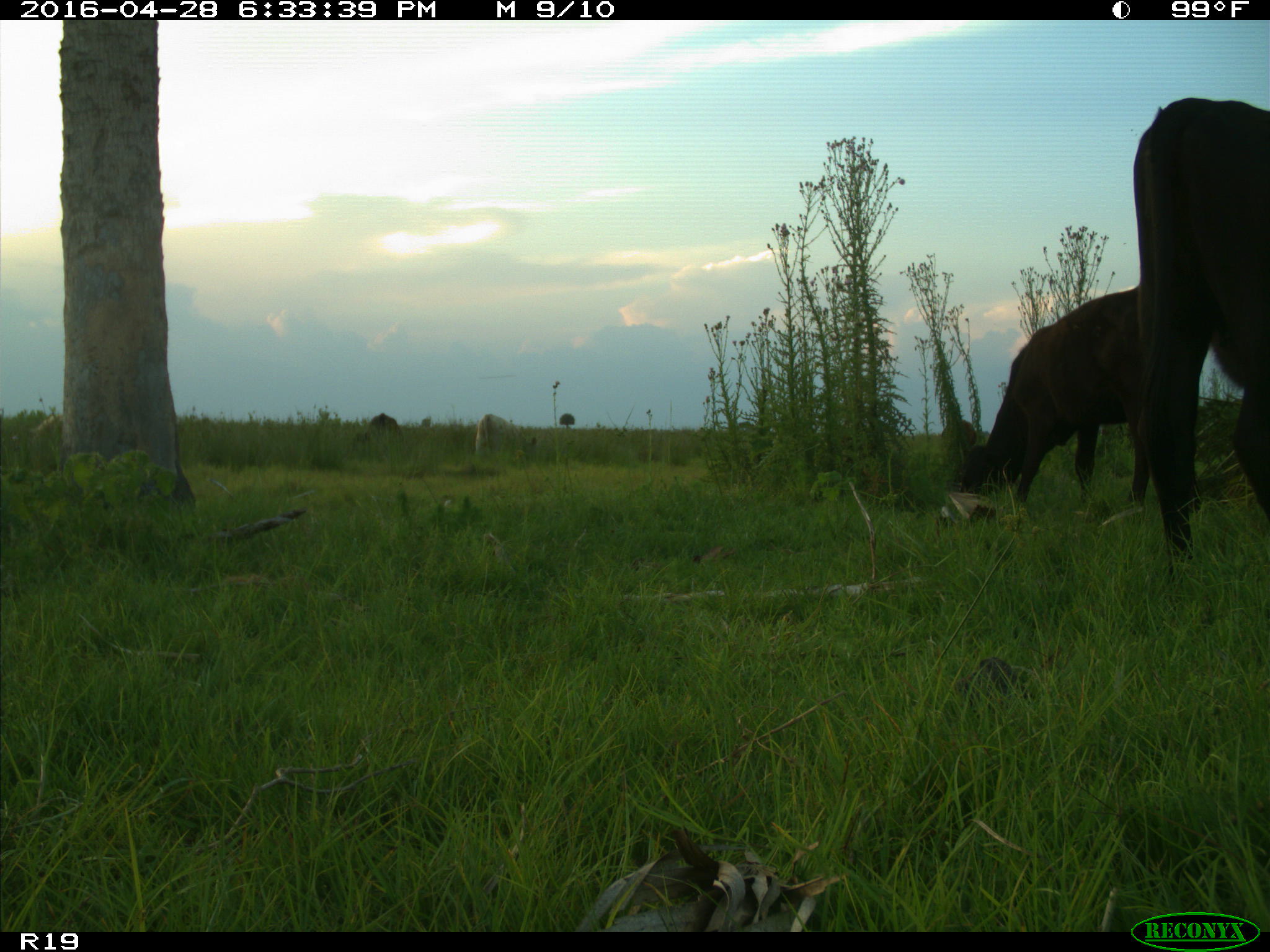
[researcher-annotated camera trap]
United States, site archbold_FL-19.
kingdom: Animalia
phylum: Chordata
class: Mammalia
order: Artiodactyla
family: Bovidae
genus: Bos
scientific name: Bos taurus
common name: domestic cow